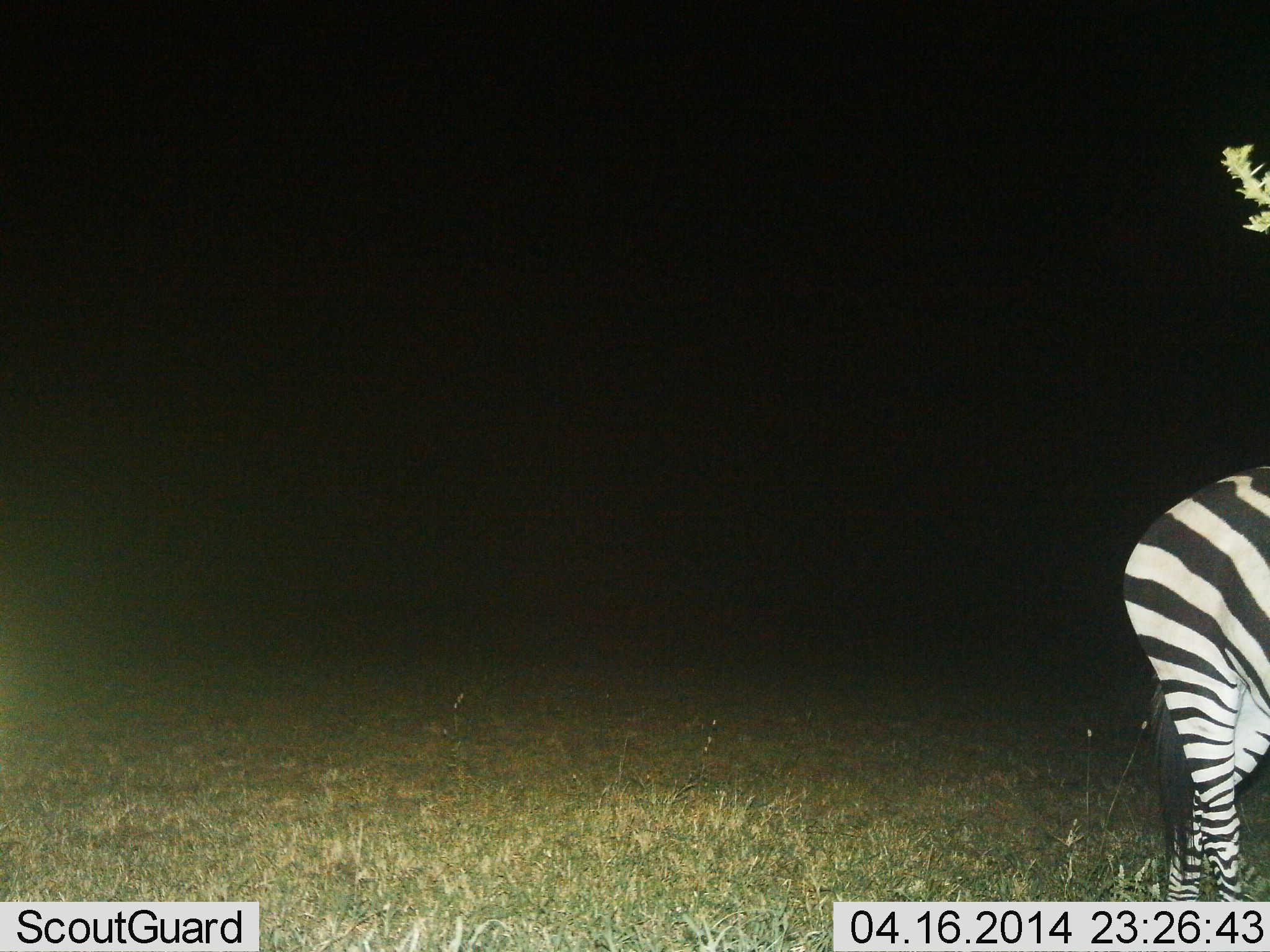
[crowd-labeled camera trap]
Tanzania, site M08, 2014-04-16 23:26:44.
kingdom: Animalia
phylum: Chordata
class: Mammalia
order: Perissodactyla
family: Equidae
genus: Equus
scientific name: Equus quagga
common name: plains zebra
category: zebra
Zebra (plains zebra) (Equus quagga), count 1. Behavior (volunteer vote fractions): standing 90%, resting 0%, moving 10%, interacting 0%. Young present (vote fraction): 0%. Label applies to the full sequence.